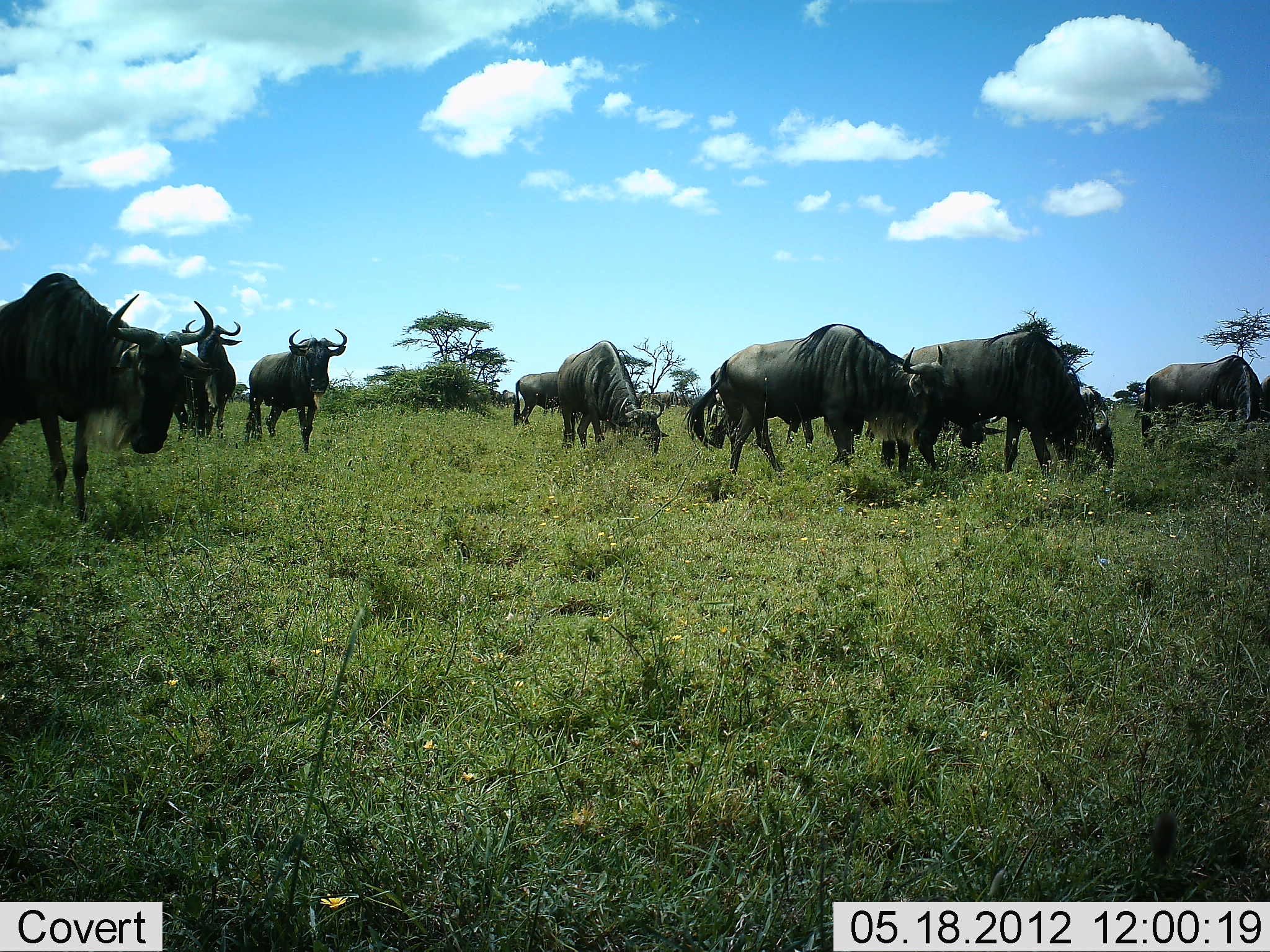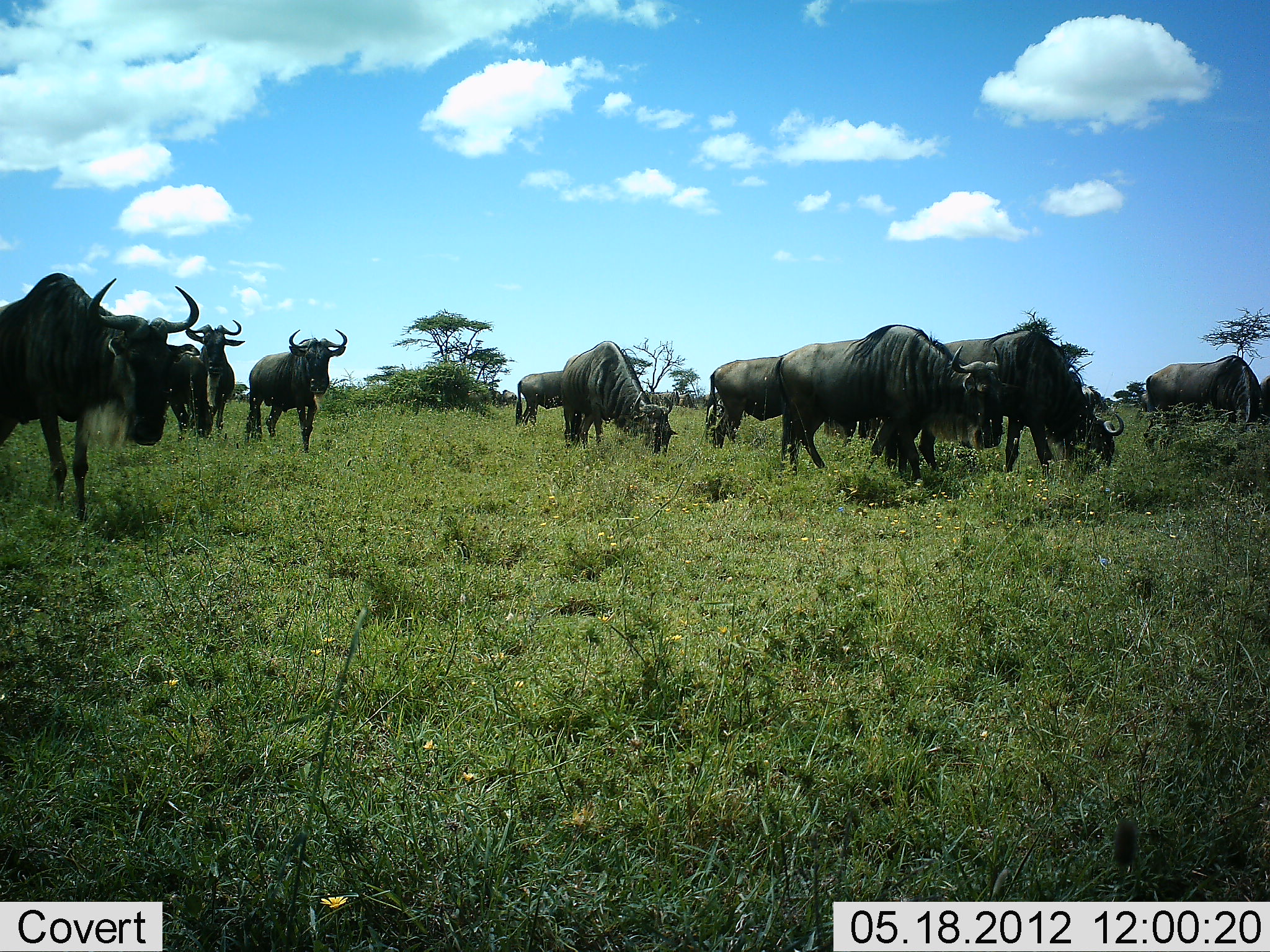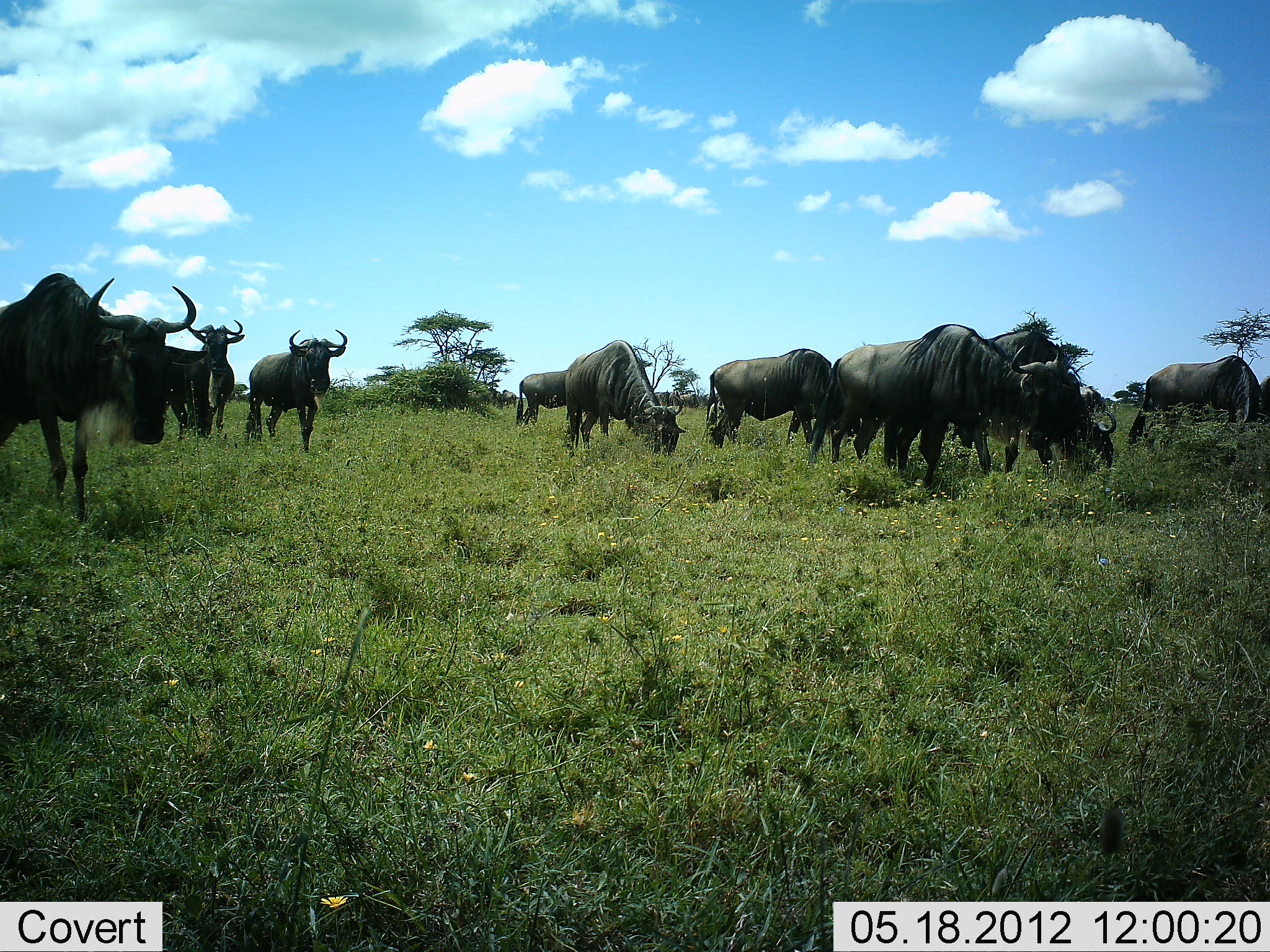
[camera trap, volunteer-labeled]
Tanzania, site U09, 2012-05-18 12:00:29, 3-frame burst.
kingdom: Animalia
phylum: Chordata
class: Mammalia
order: Artiodactyla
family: Bovidae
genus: Connochaetes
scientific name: Connochaetes taurinus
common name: blue wildebeest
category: wildebeest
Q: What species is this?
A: Wildebeest (blue wildebeest) (Connochaetes taurinus).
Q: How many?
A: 11-50.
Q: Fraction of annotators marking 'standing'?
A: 40%.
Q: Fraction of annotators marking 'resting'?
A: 0%.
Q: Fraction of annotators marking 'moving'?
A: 50%.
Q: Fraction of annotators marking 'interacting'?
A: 0%.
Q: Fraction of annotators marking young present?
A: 0%.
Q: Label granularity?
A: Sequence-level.